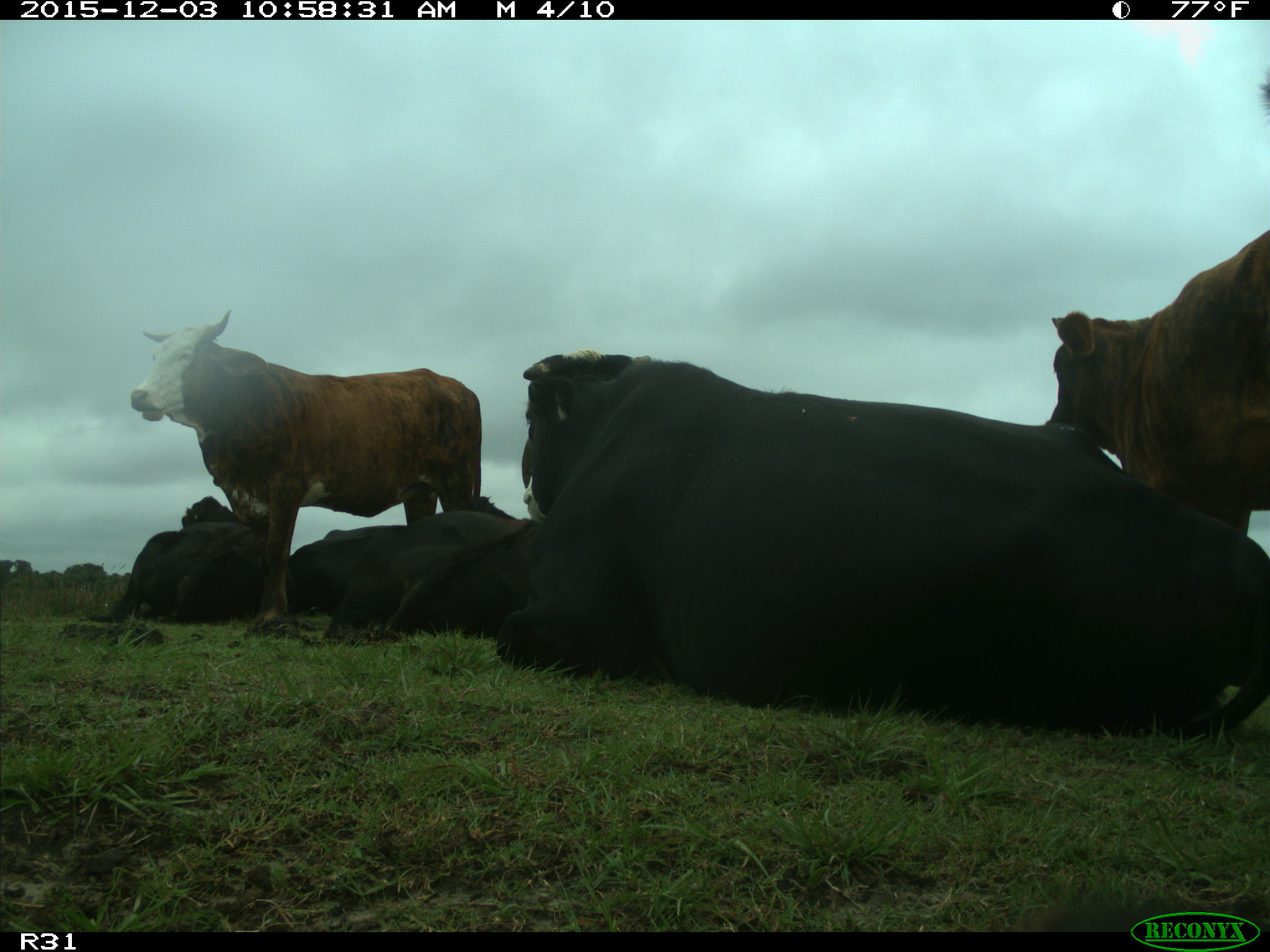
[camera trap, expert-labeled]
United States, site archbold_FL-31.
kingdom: Animalia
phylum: Chordata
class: Mammalia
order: Artiodactyla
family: Bovidae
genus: Bos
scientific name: Bos taurus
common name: domestic cow